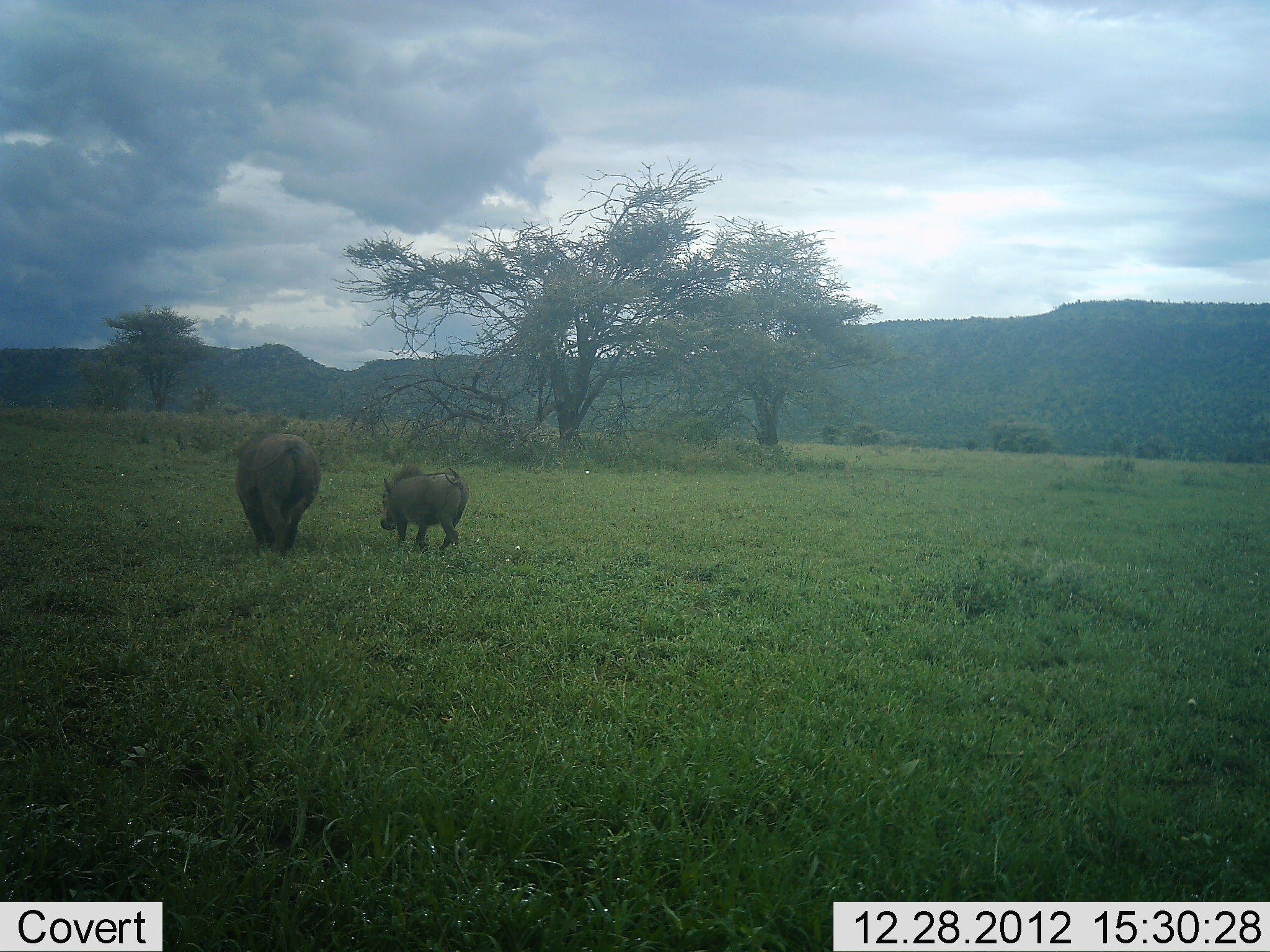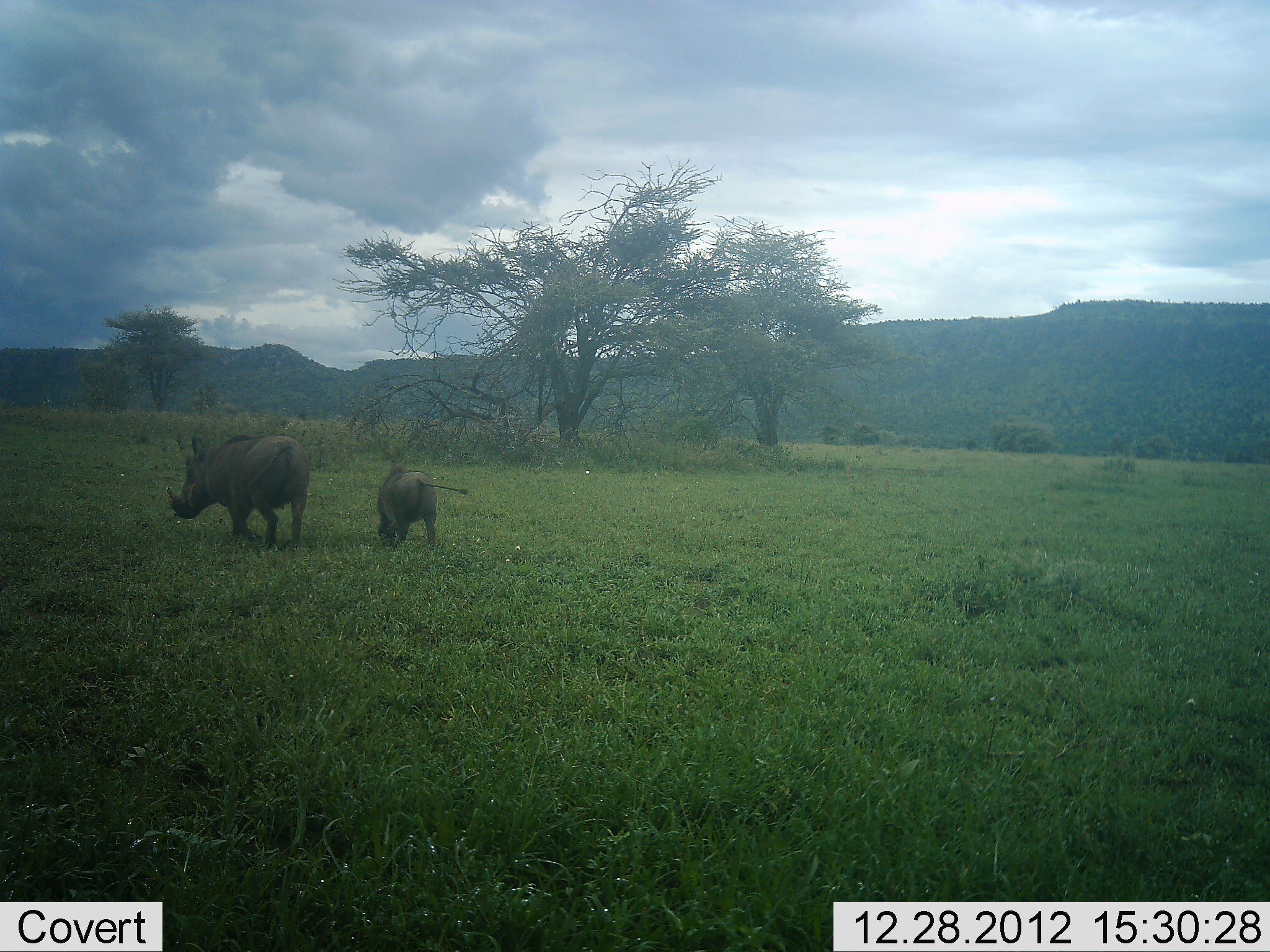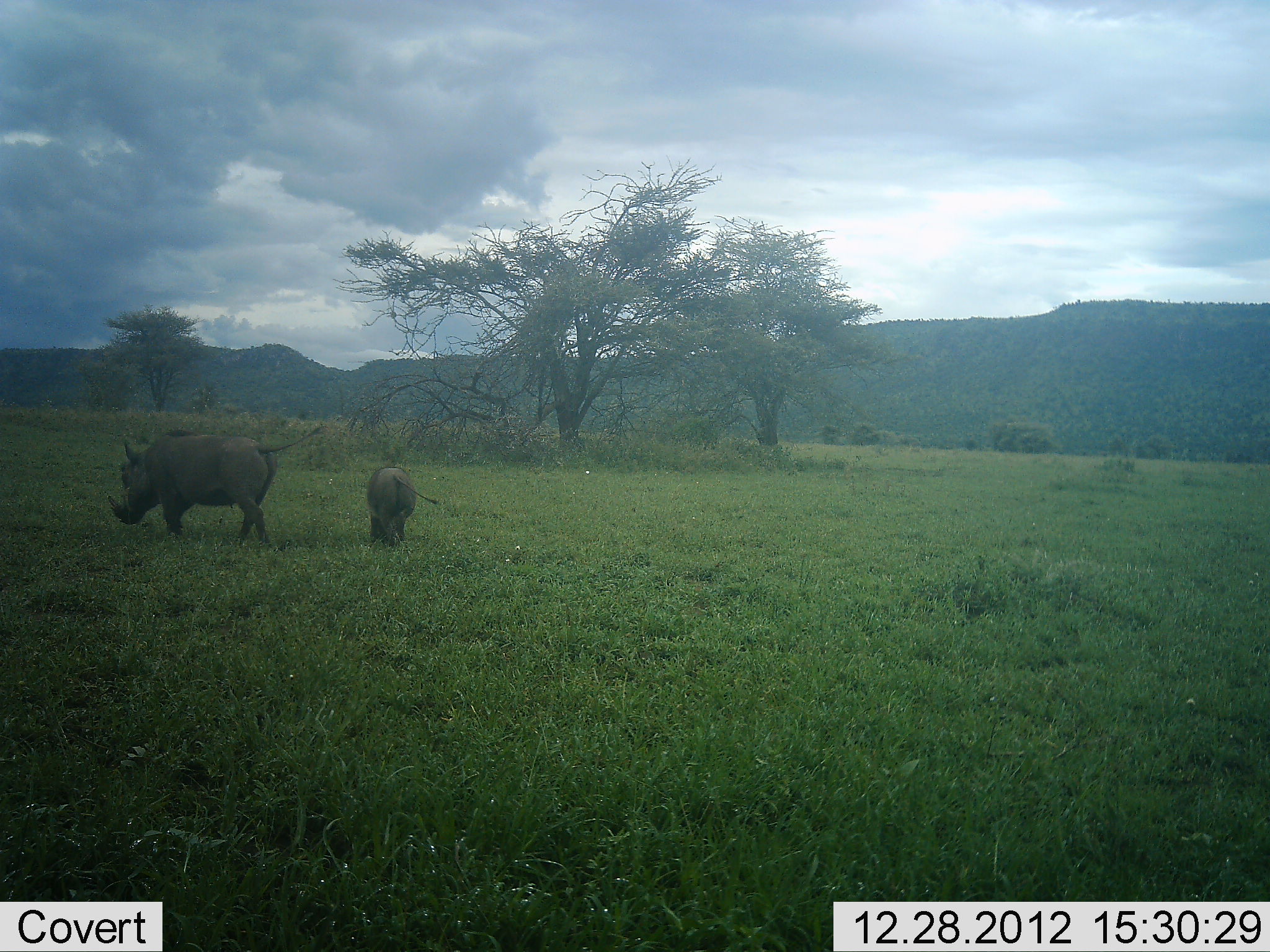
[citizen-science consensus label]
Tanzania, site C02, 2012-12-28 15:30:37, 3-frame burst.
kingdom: Animalia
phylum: Chordata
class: Mammalia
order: Artiodactyla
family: Suidae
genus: Phacochoerus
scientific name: Phacochoerus africanus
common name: warthog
Warthog (Phacochoerus africanus), count 2. Behavior (volunteer vote fractions): standing 12%, resting 0%, moving 92%, interacting 4%. Young present (vote fraction): 83%. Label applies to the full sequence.